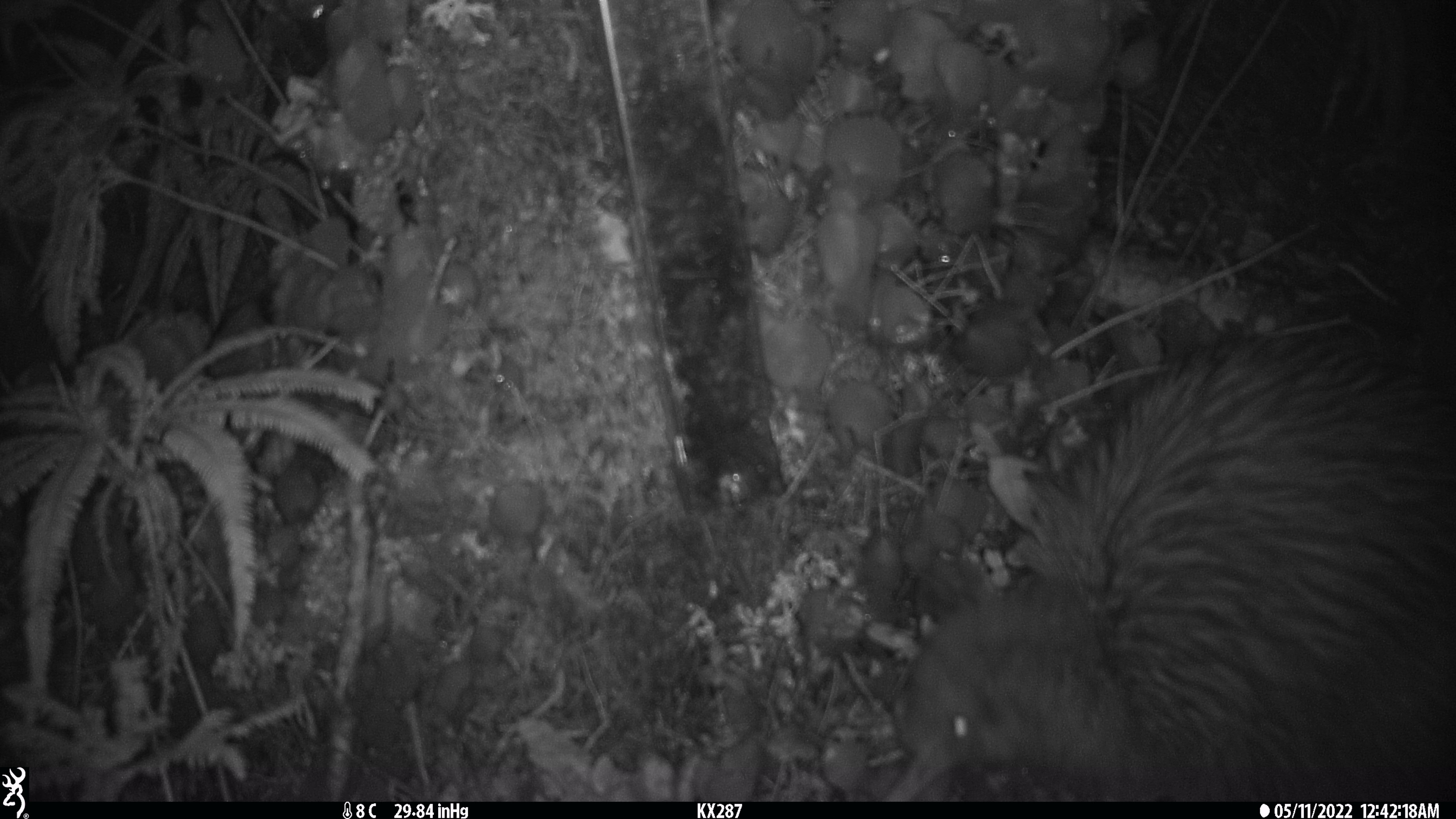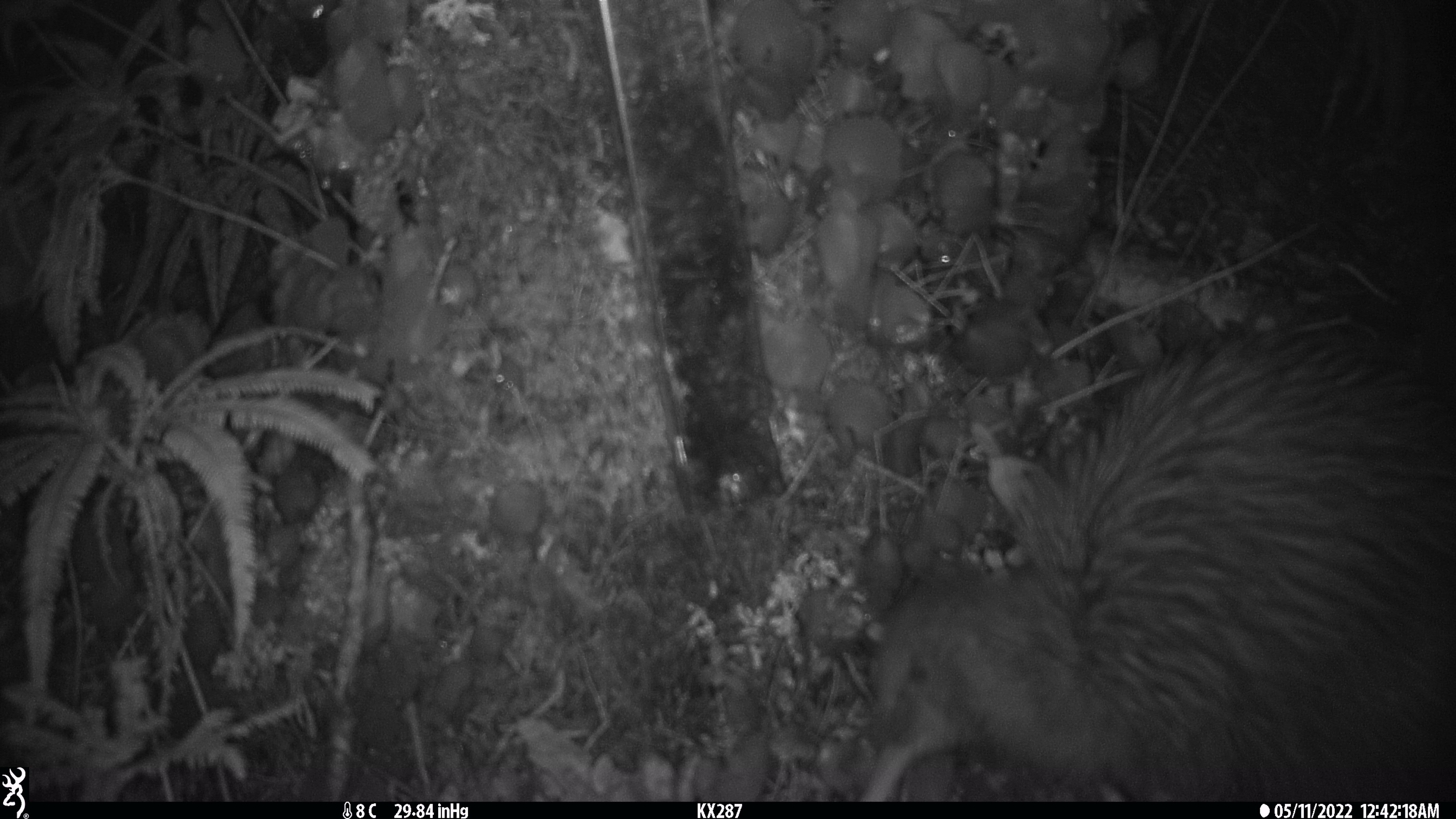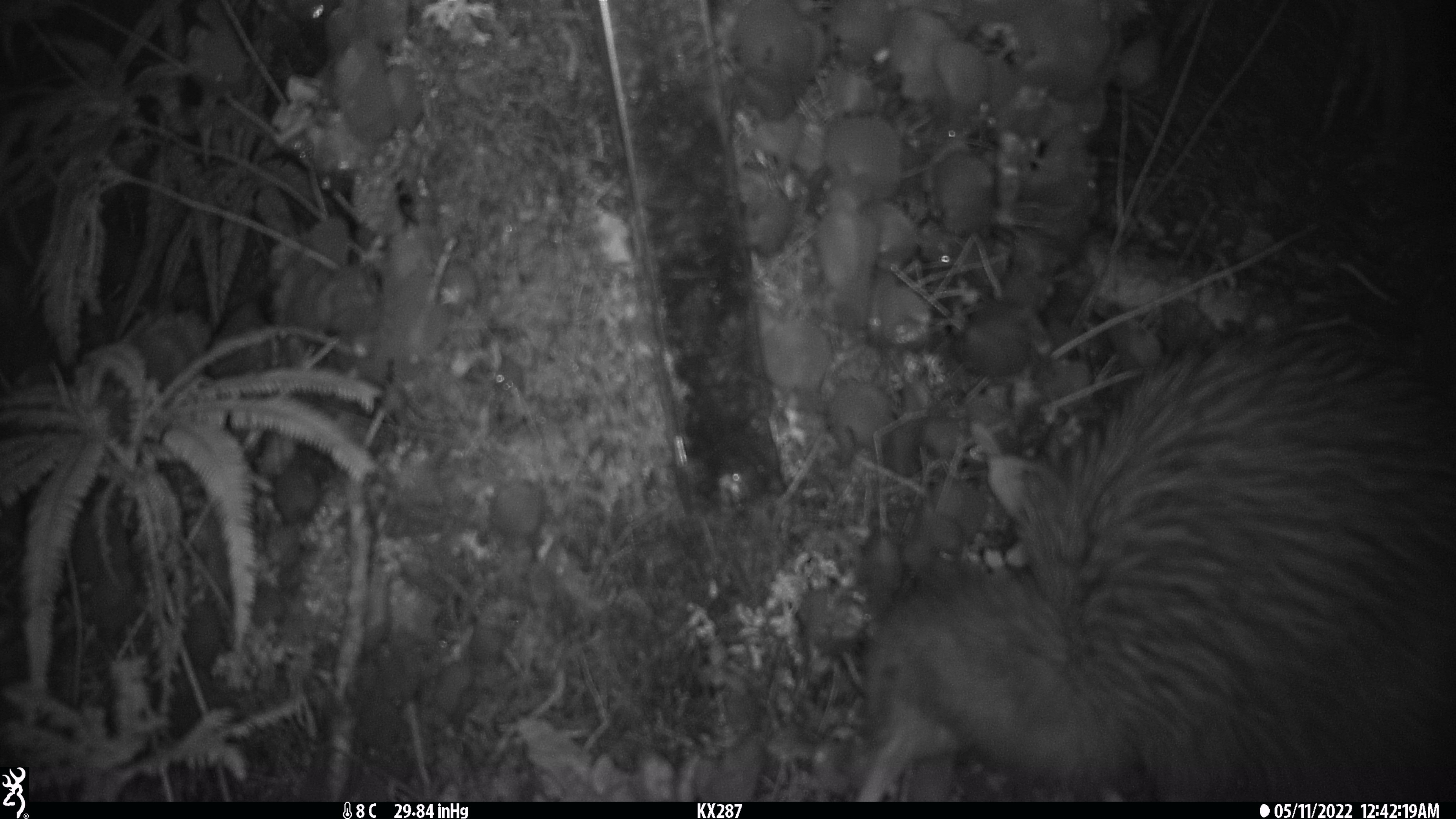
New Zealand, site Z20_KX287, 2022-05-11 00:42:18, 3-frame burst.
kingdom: Animalia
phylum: Chordata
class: Aves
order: Apterygiformes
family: Apterygidae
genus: Apteryx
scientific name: Apteryx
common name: kiwi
Kiwi (Apteryx).